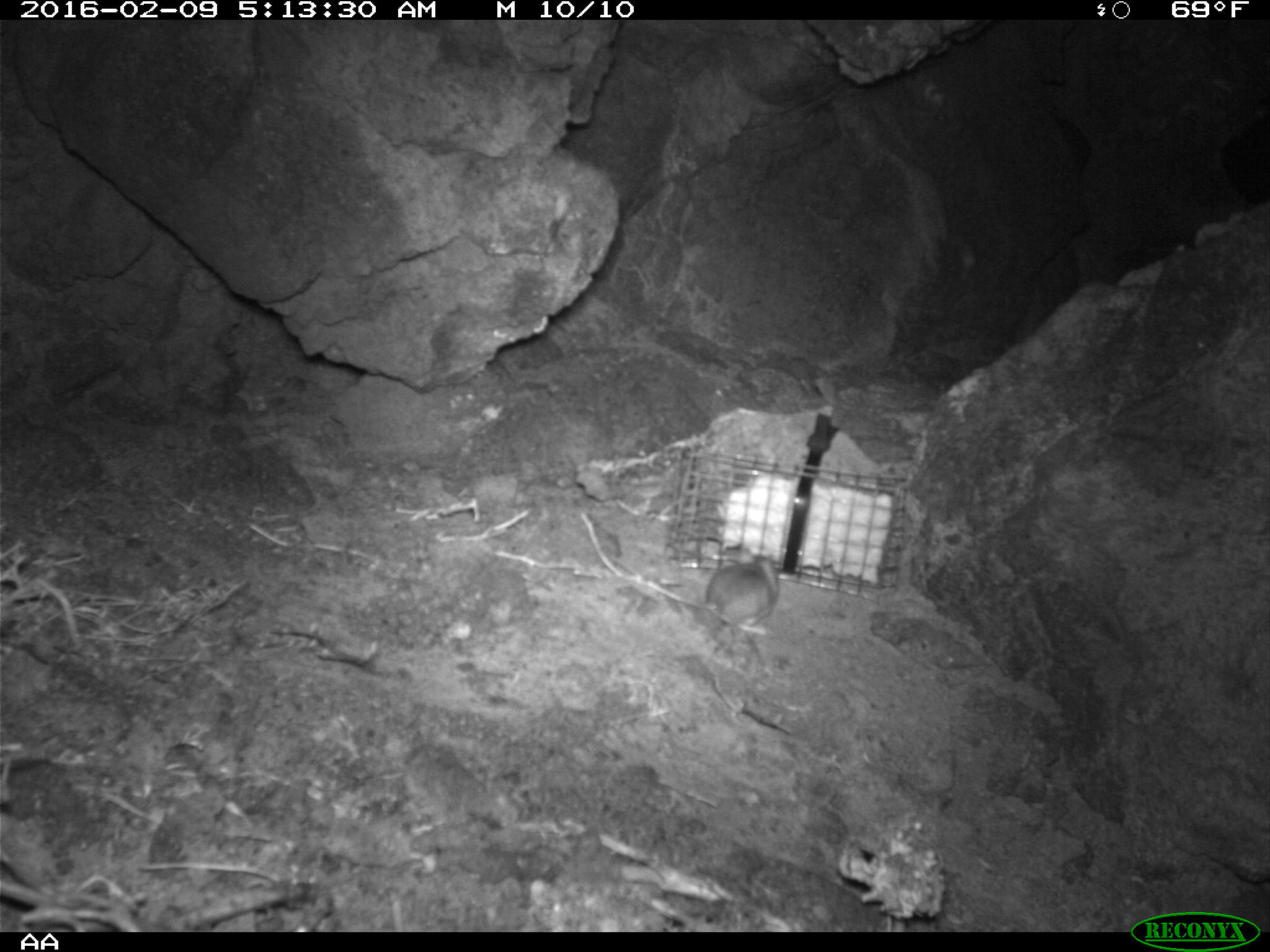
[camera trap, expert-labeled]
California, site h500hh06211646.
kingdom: Animalia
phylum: Chordata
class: Mammalia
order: Rodentia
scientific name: Rodentia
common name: rodent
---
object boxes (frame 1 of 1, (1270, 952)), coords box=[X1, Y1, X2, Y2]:
rodent: box=[646, 546, 779, 637]